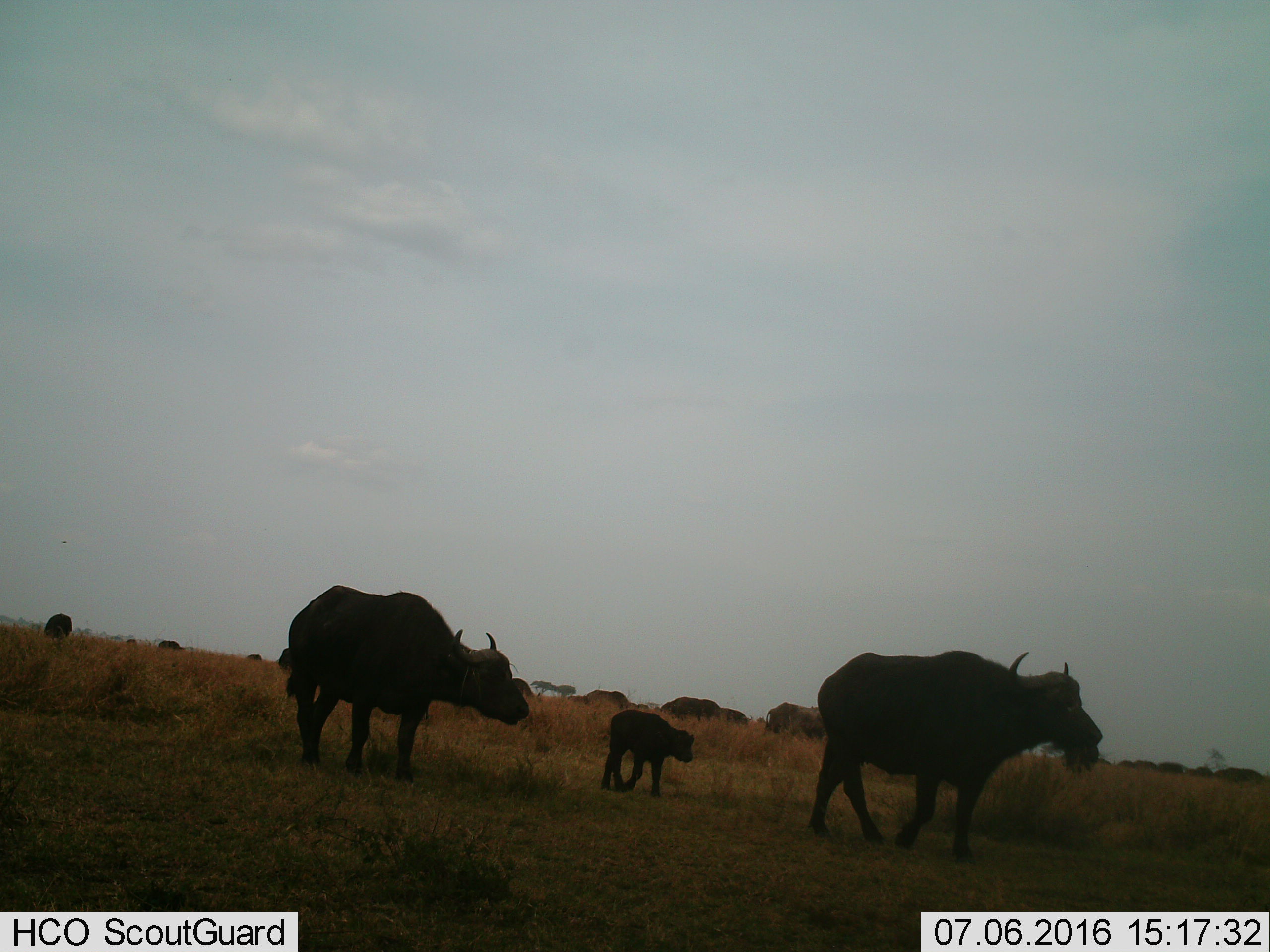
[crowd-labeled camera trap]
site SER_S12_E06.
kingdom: Animalia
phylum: Chordata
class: Mammalia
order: Artiodactyla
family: Bovidae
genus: Syncerus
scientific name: Syncerus caffer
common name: african buffalo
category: buffalo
Buffalo (african buffalo) (Syncerus caffer), count 10. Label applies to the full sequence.